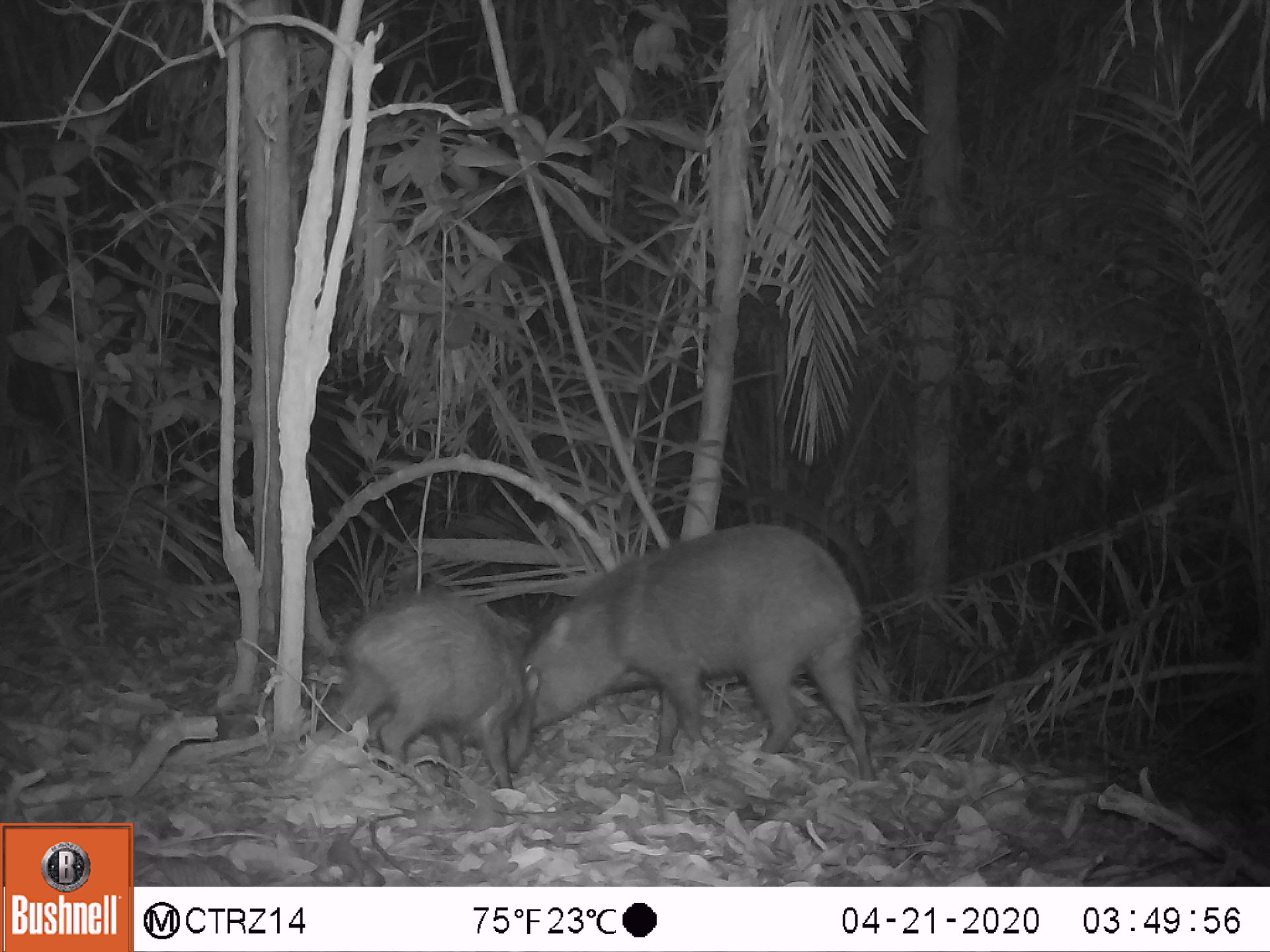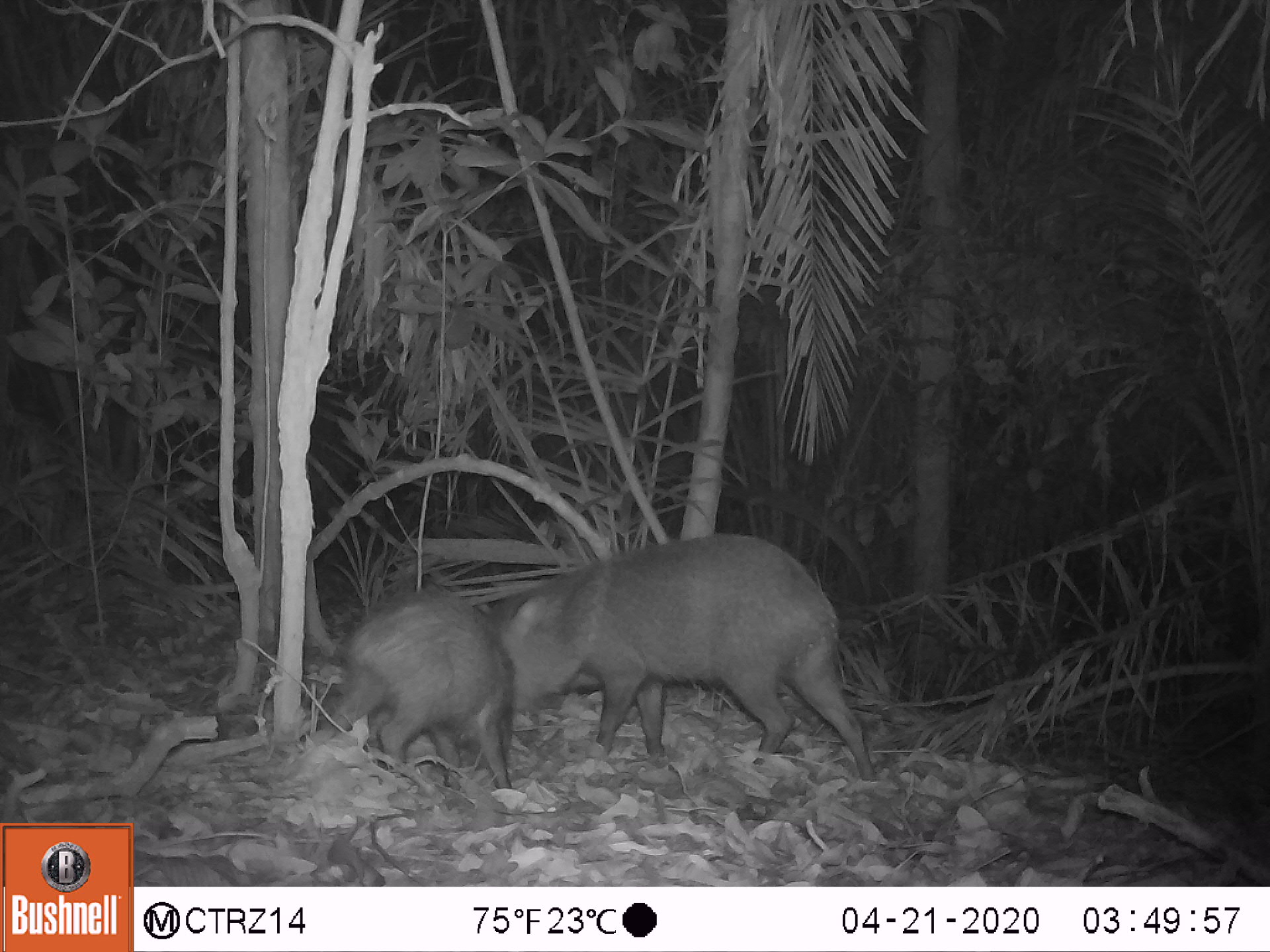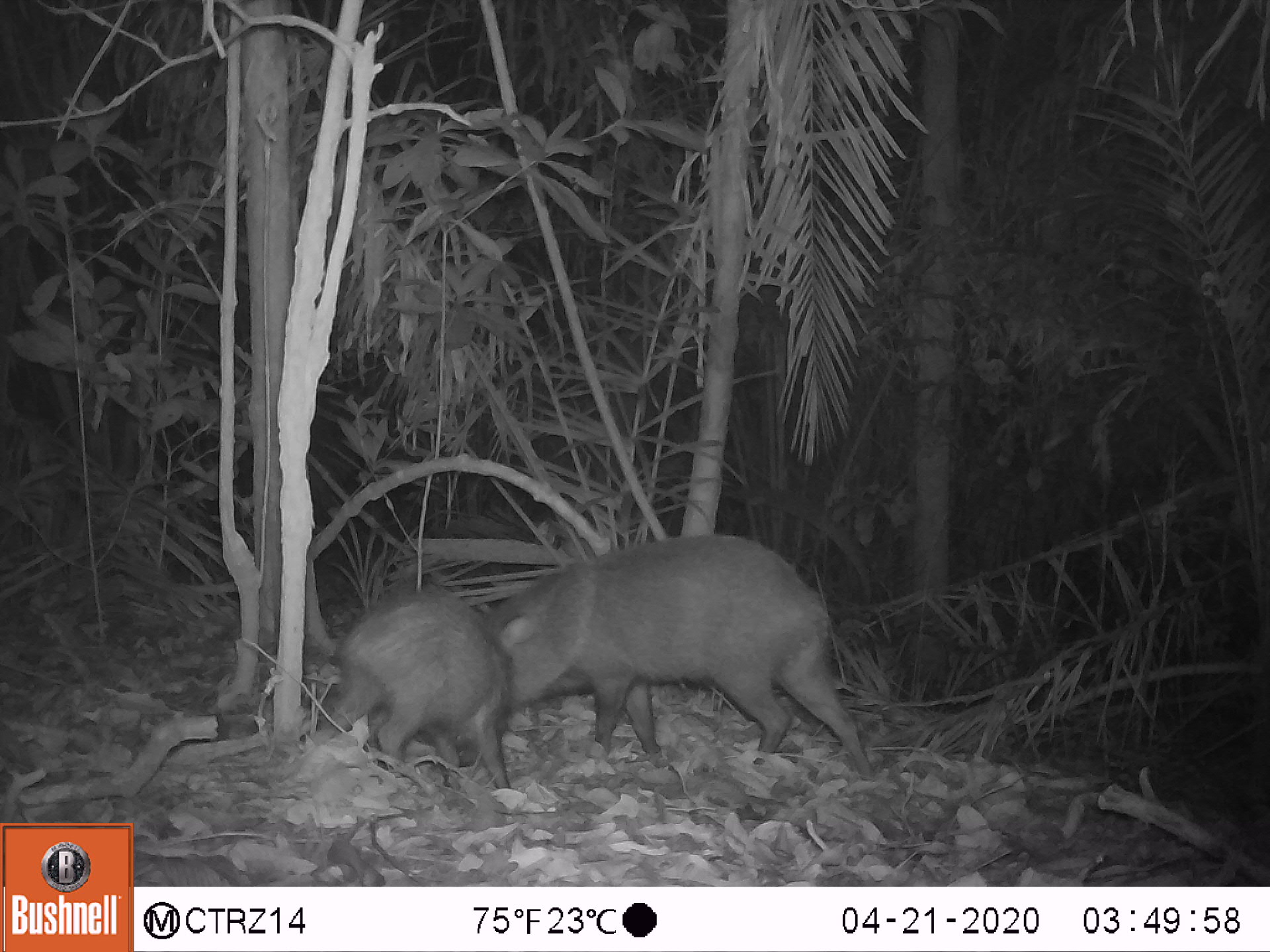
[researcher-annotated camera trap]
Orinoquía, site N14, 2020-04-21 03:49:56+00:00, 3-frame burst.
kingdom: Animalia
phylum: Chordata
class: Mammalia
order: Artiodactyla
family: Tayassuidae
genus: Pecari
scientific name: Pecari tajacu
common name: collared peccary